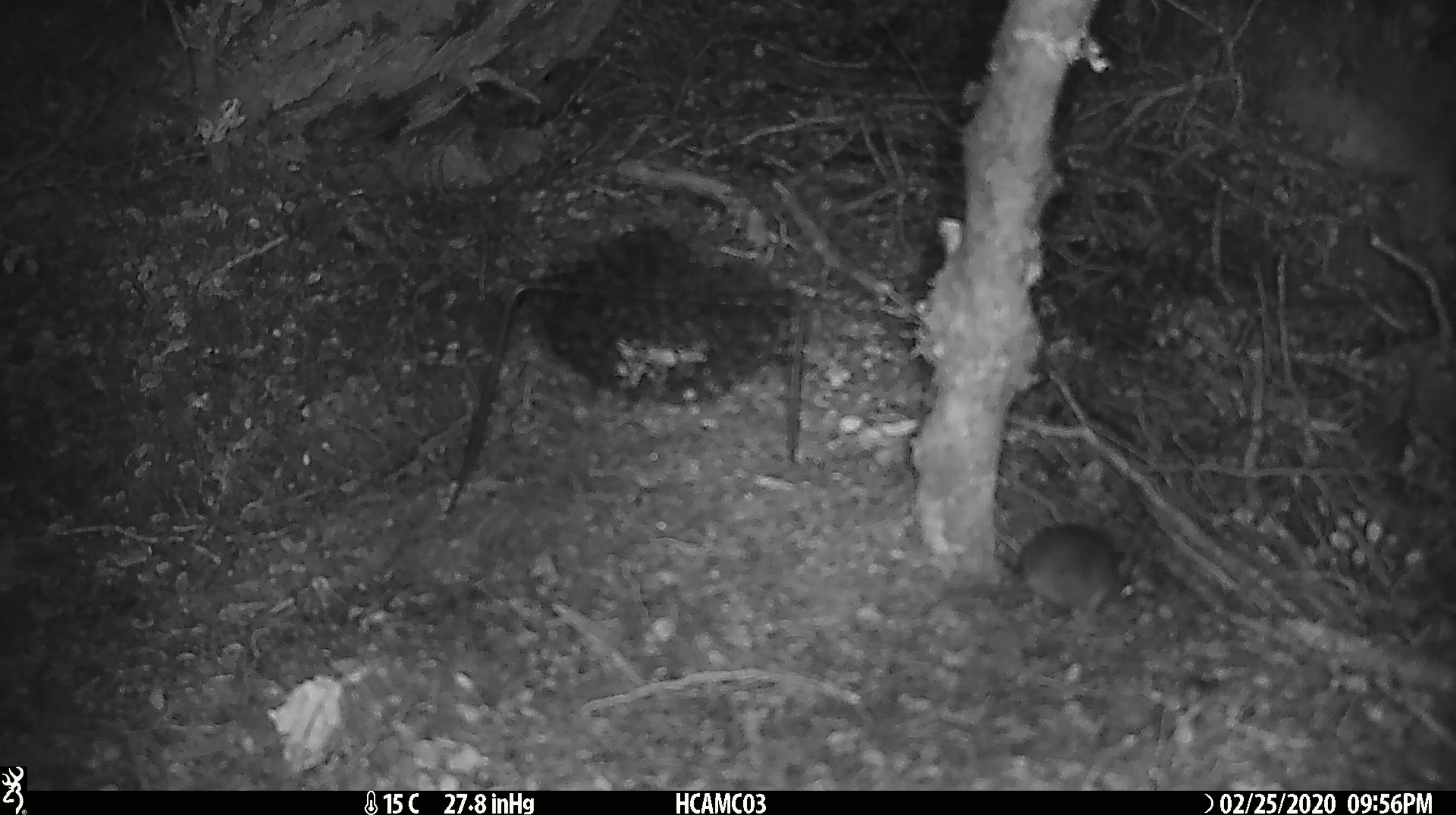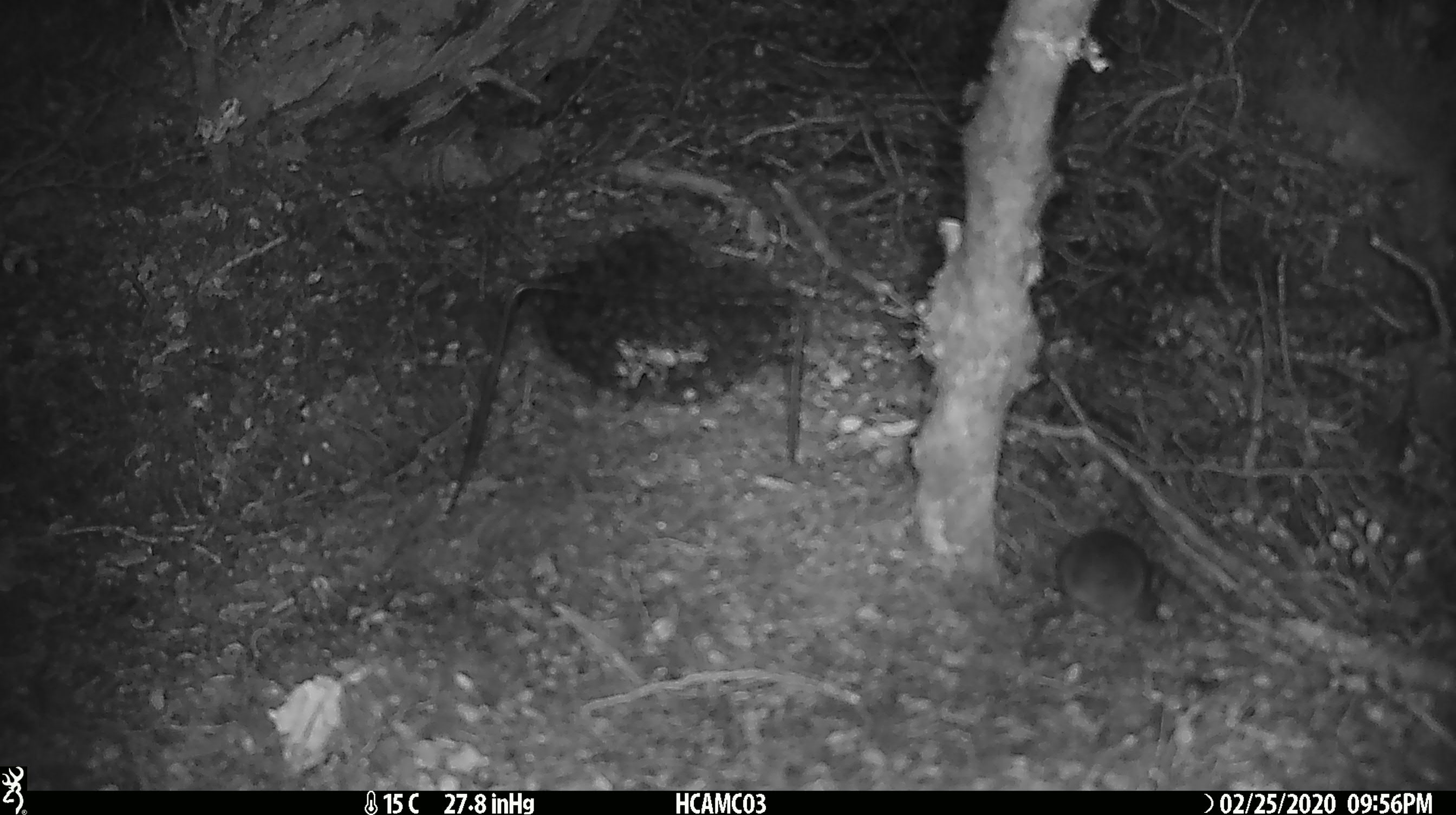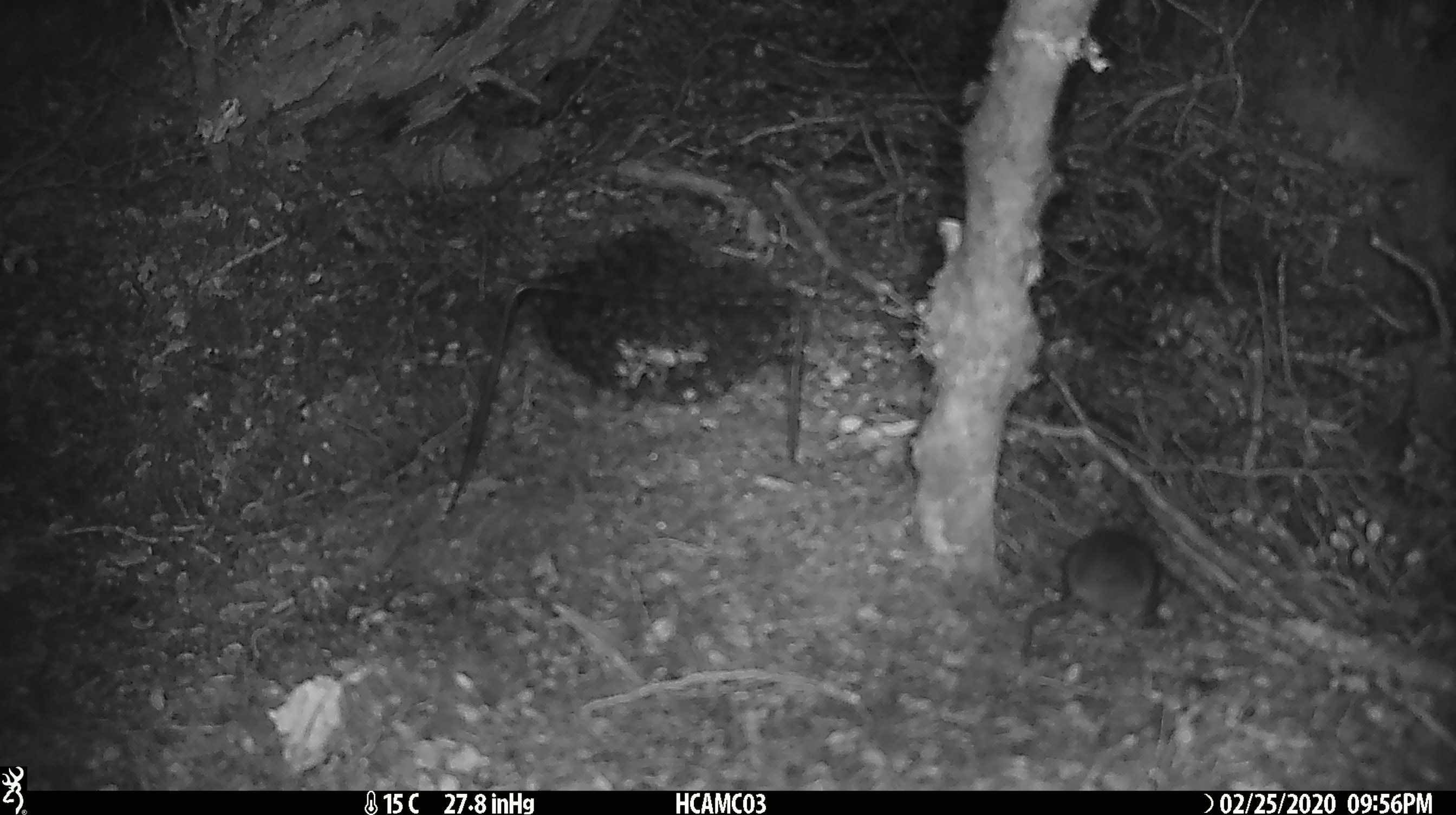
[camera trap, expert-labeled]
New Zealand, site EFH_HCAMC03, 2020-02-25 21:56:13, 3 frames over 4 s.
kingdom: Animalia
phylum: Chordata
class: Mammalia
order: Rodentia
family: Muridae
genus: Mus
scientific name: Mus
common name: mouse